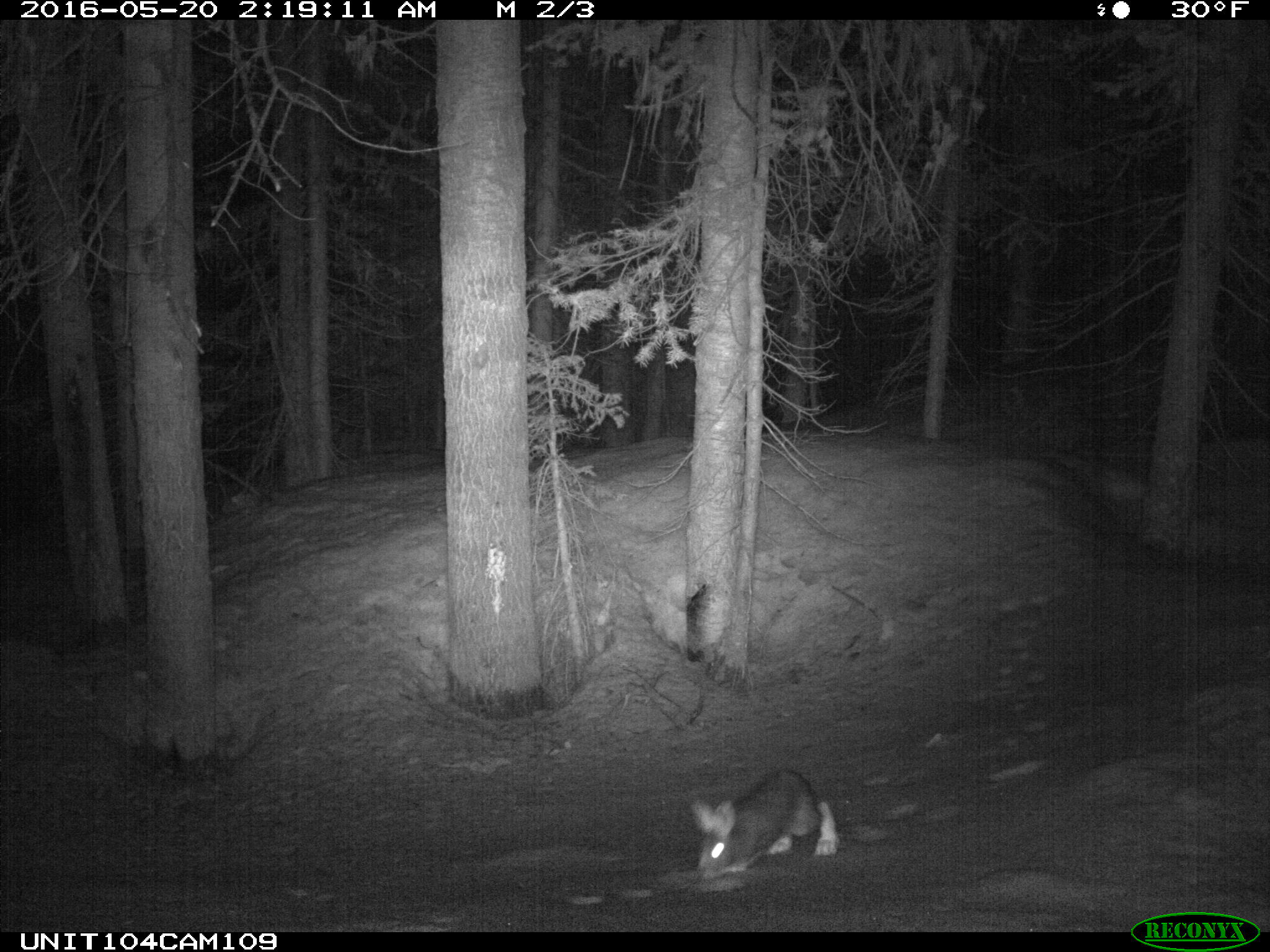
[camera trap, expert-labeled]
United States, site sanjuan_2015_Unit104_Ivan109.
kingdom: Animalia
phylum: Chordata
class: Mammalia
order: Lagomorpha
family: Leporidae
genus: Lepus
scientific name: Lepus americanus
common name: snowshoe hare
Lepus americanus (snowshoe hare).